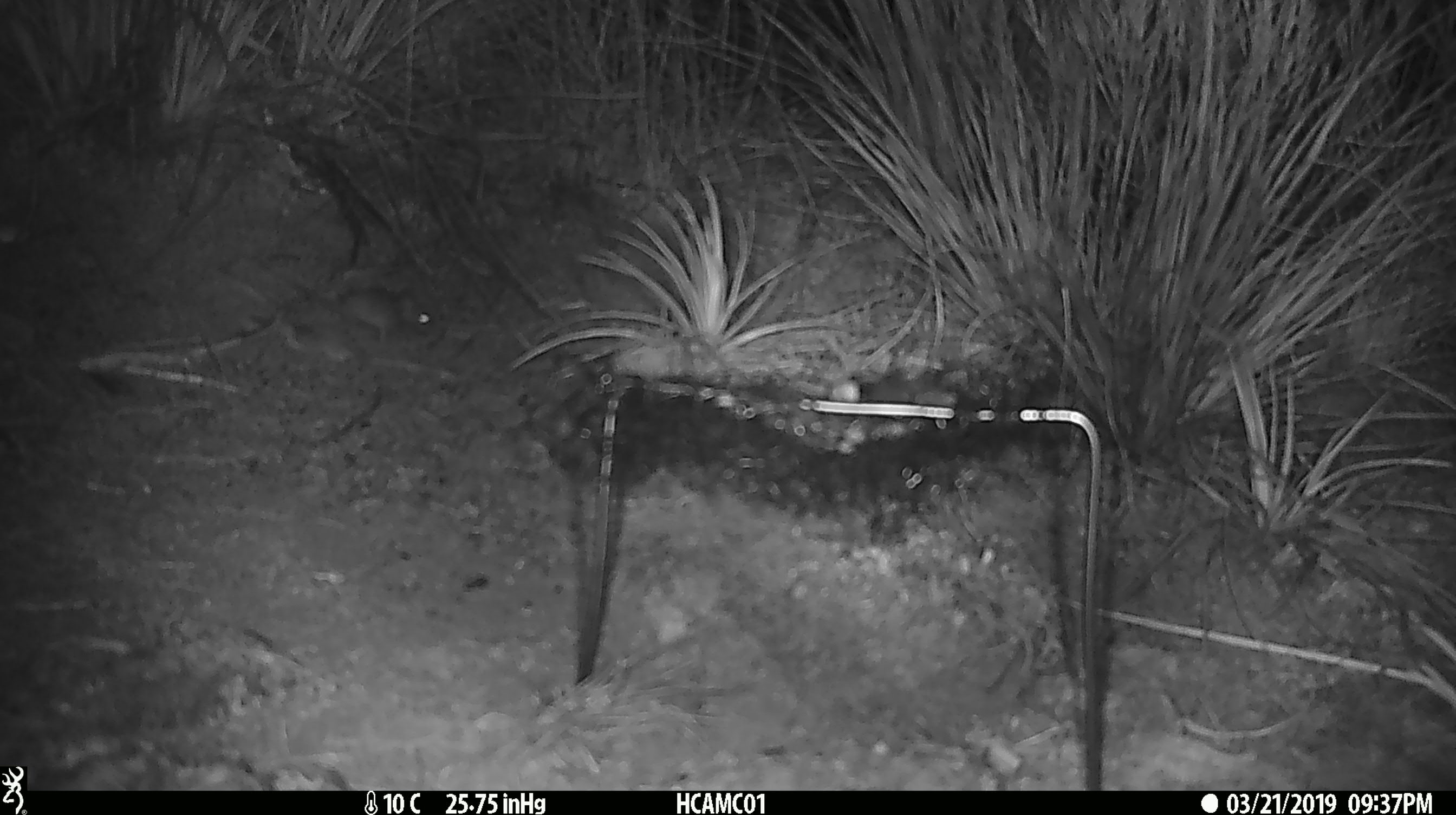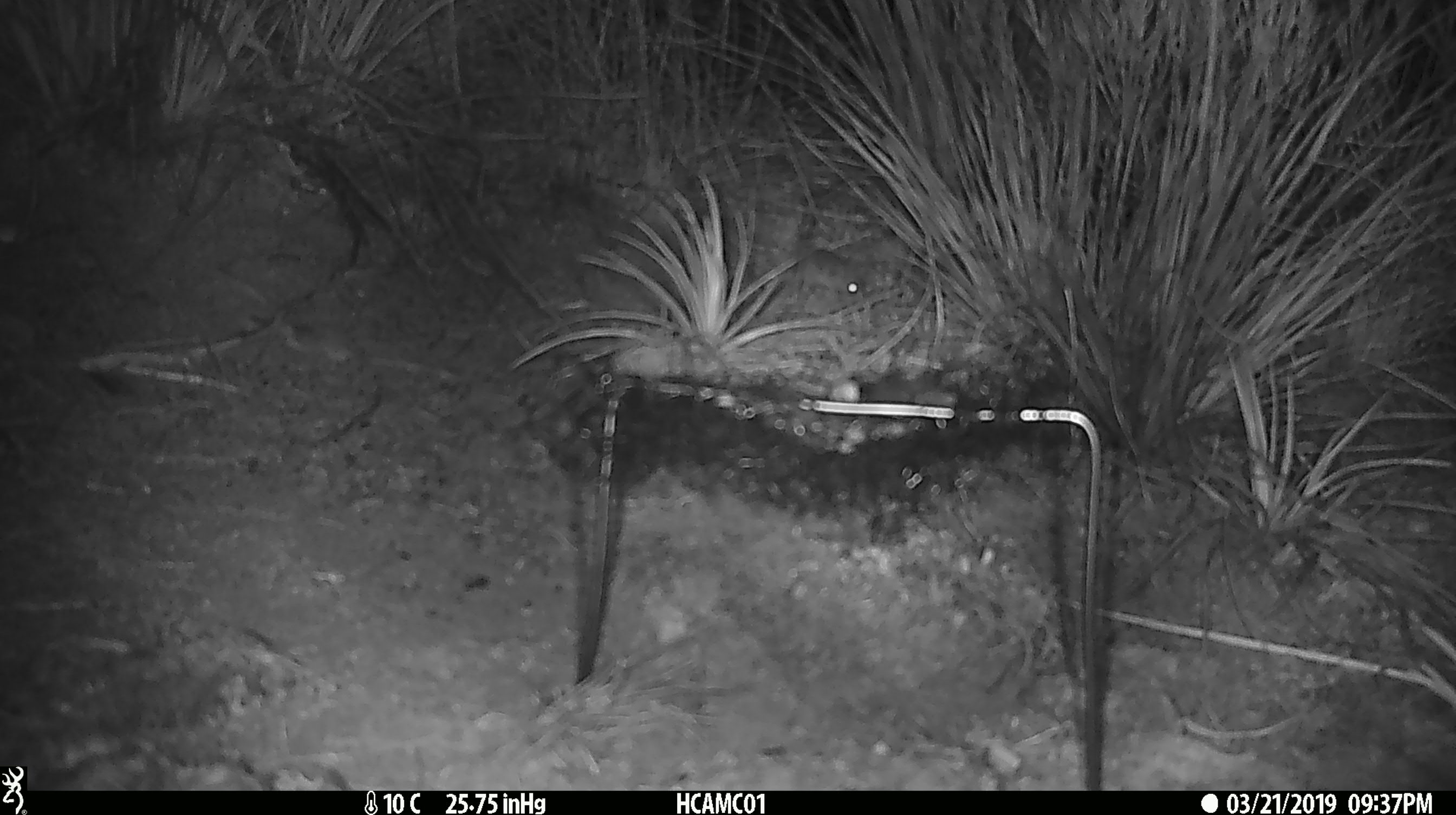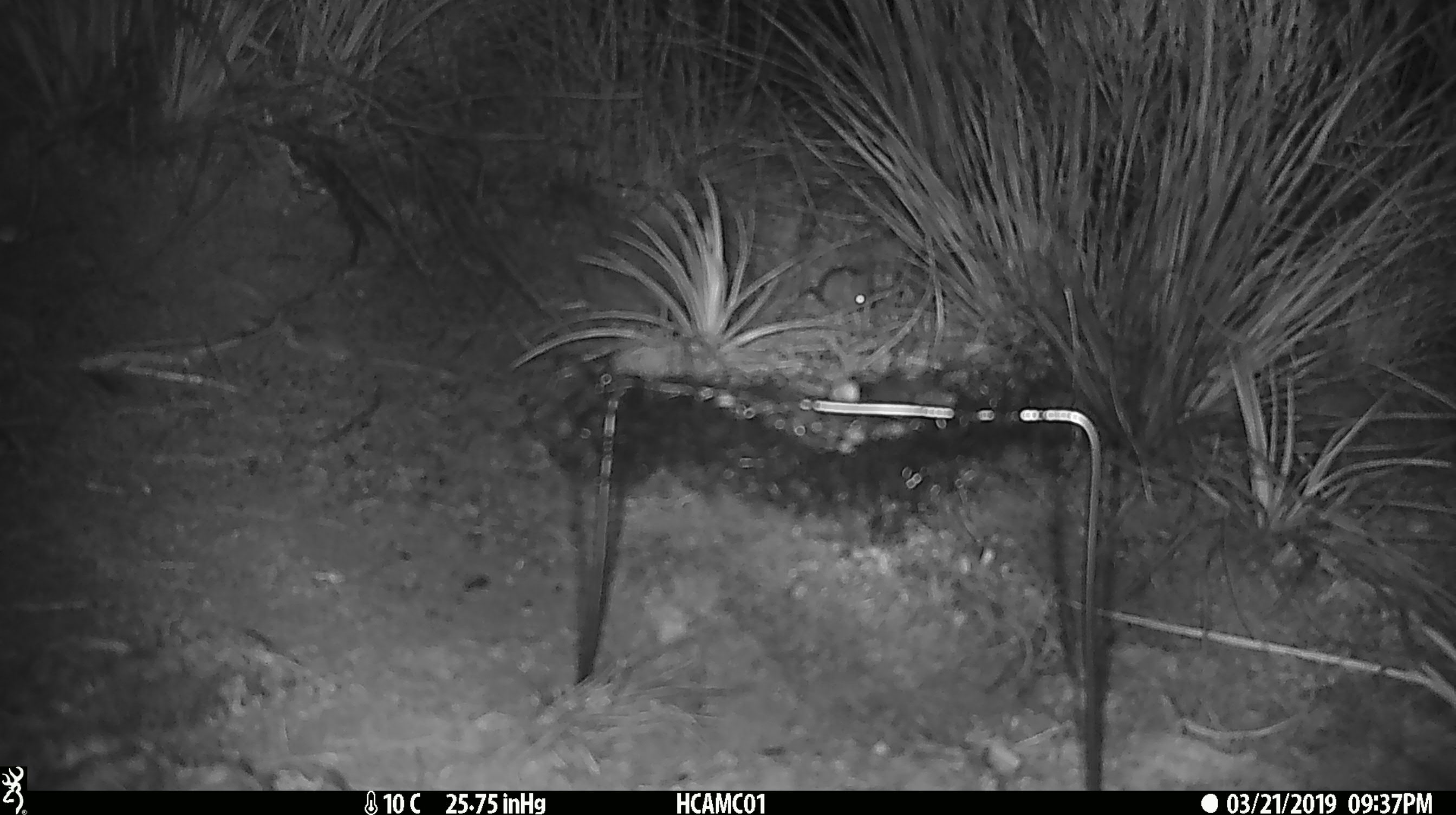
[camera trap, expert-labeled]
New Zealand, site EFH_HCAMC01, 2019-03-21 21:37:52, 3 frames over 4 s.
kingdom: Animalia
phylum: Chordata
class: Mammalia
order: Rodentia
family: Muridae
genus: Mus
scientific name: Mus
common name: mouse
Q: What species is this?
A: Mouse (Mus).